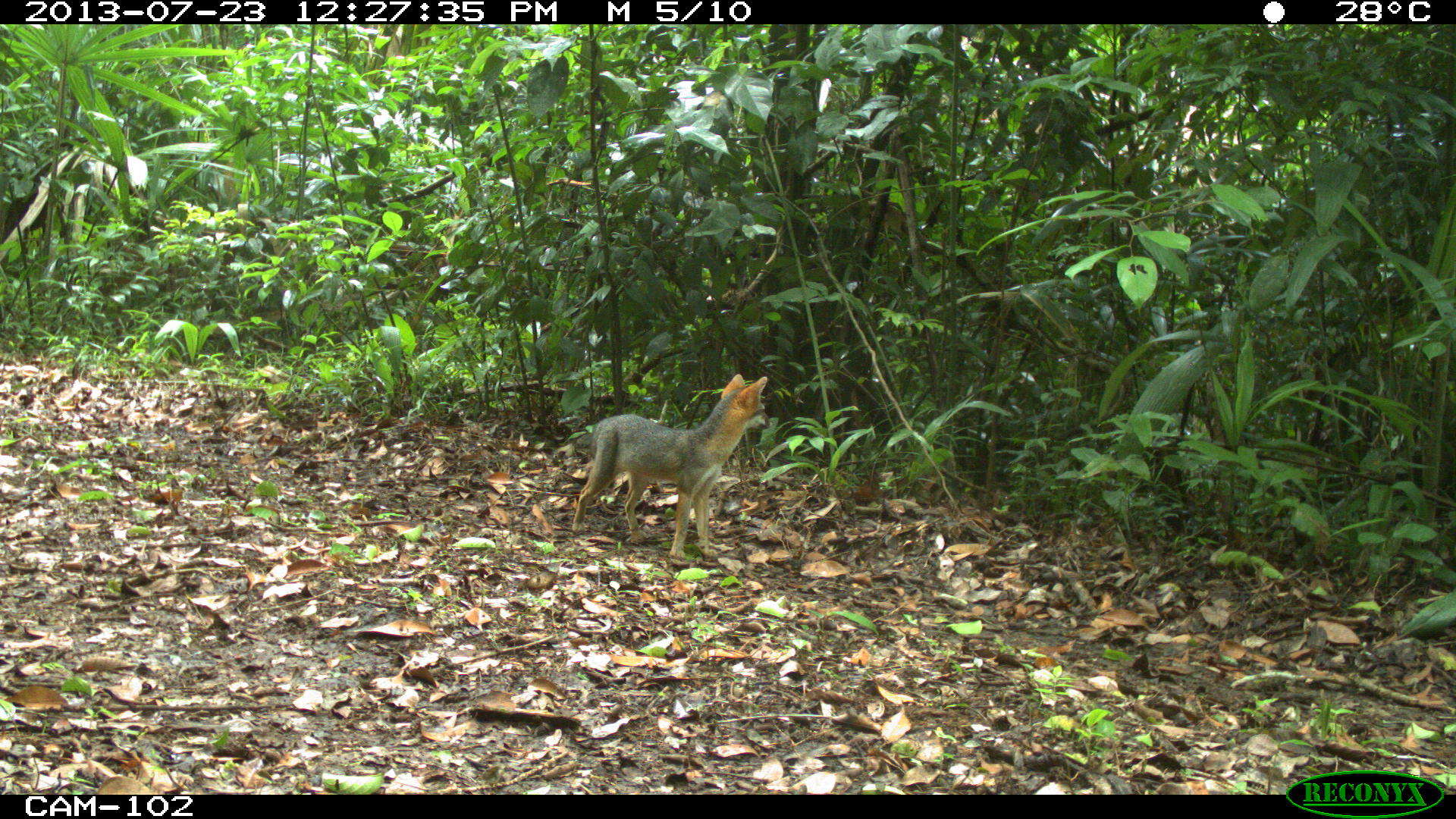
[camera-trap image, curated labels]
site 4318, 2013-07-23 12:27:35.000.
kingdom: Animalia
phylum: Chordata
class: Mammalia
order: Carnivora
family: Canidae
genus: Urocyon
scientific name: Urocyon cinereoargenteus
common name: gray fox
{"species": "Urocyon cinereoargenteus (gray fox)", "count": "1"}